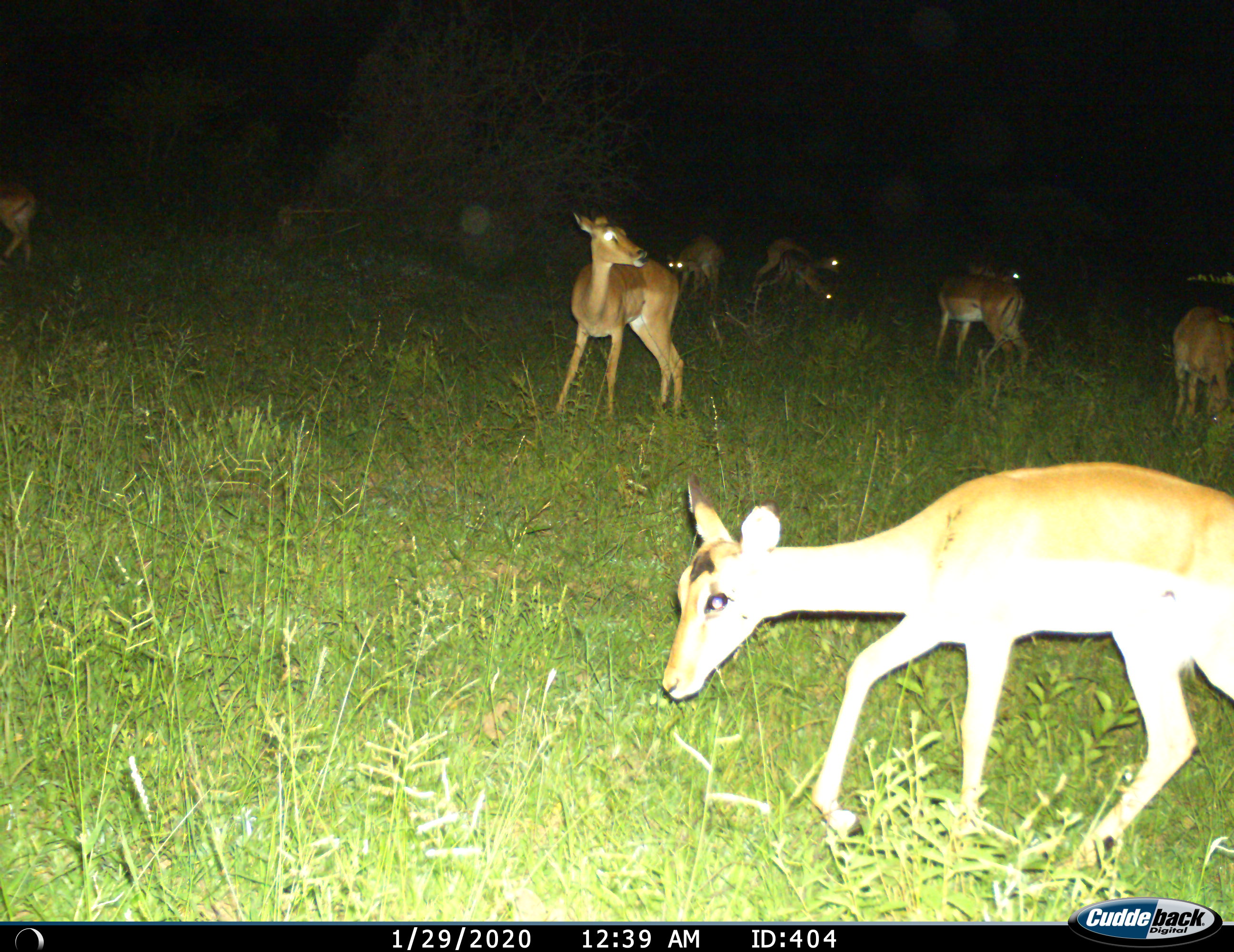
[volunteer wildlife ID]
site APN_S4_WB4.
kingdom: Animalia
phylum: Chordata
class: Mammalia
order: Artiodactyla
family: Bovidae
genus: Aepyceros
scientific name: Aepyceros melampus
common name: impala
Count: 9.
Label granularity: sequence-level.